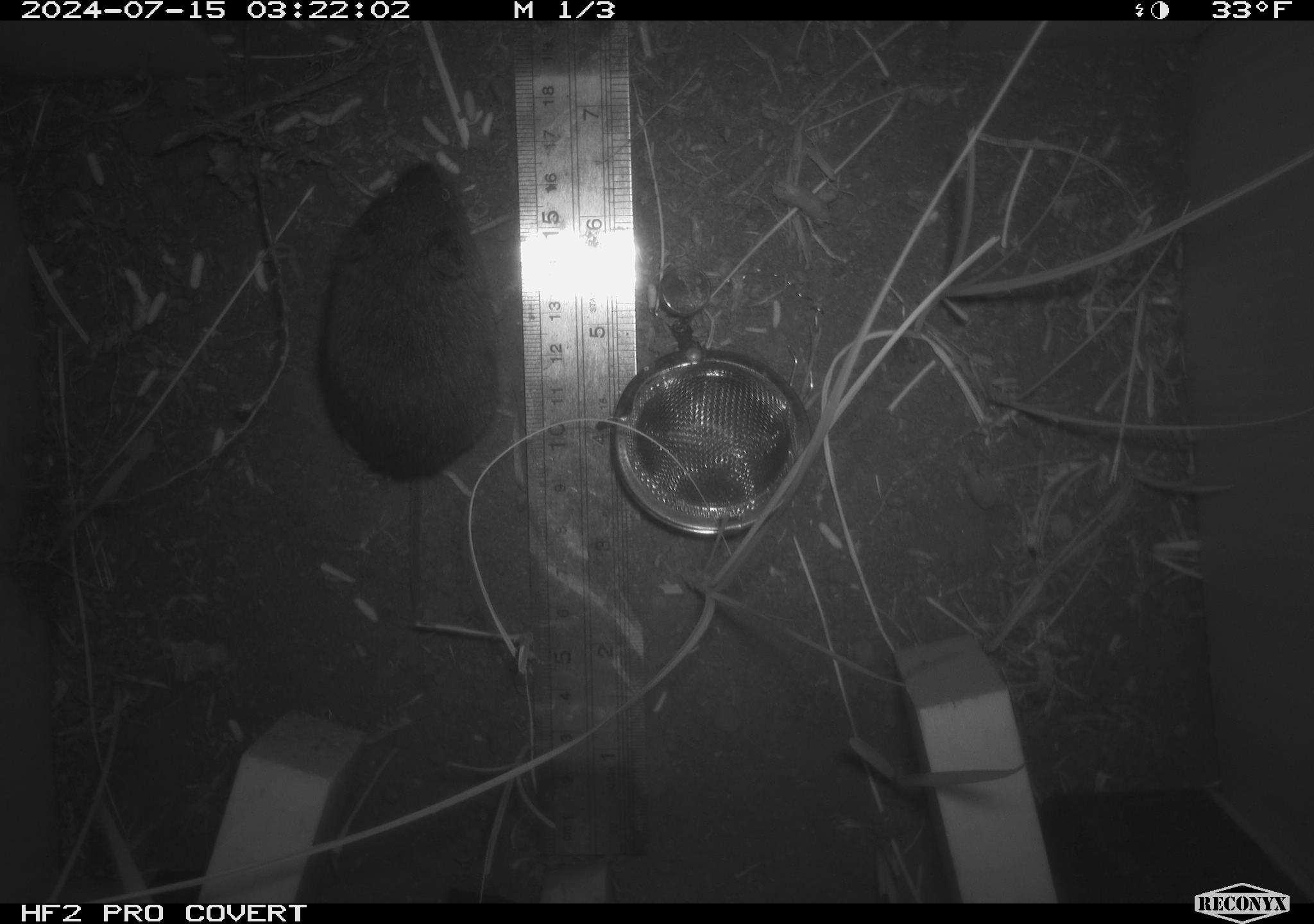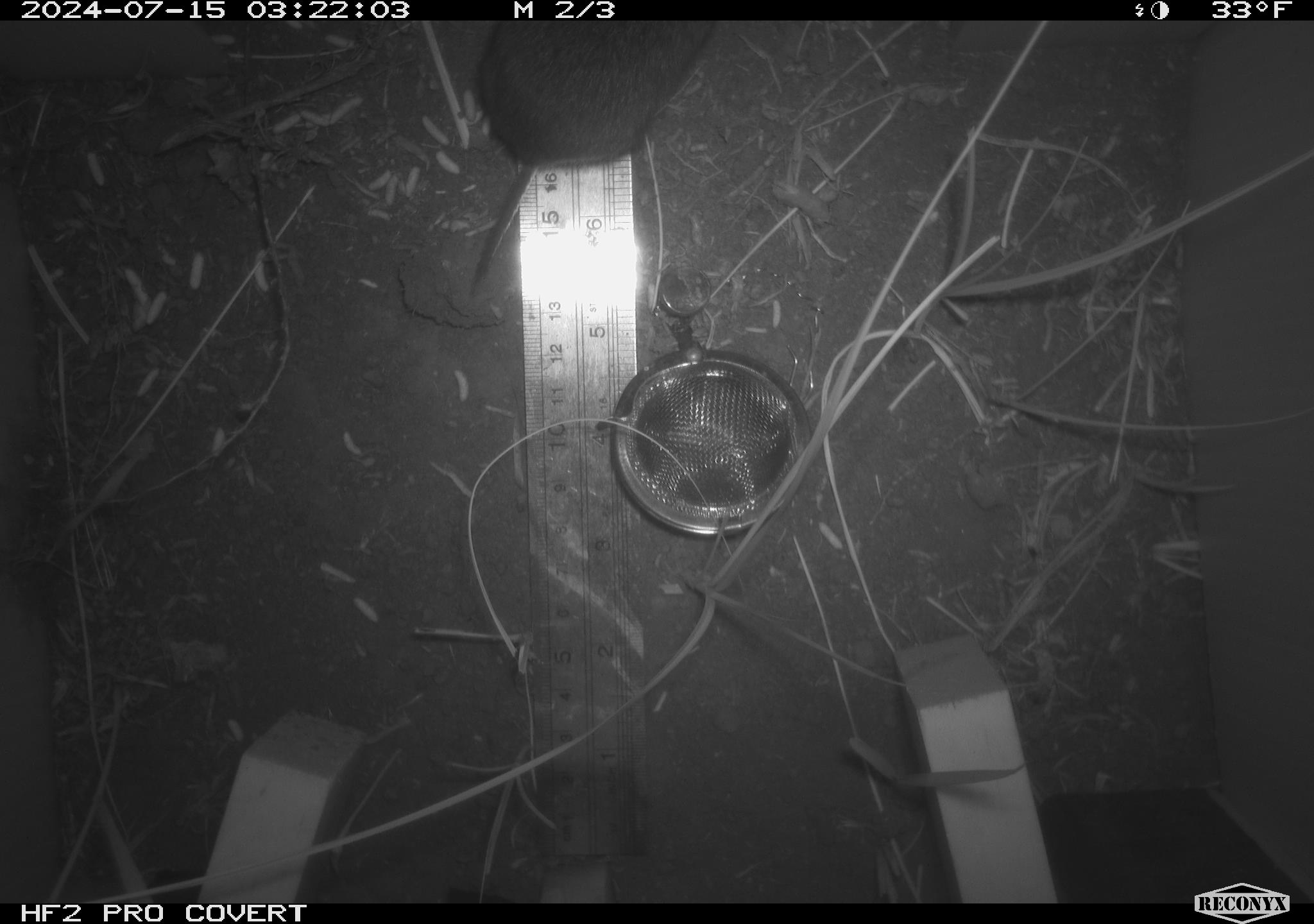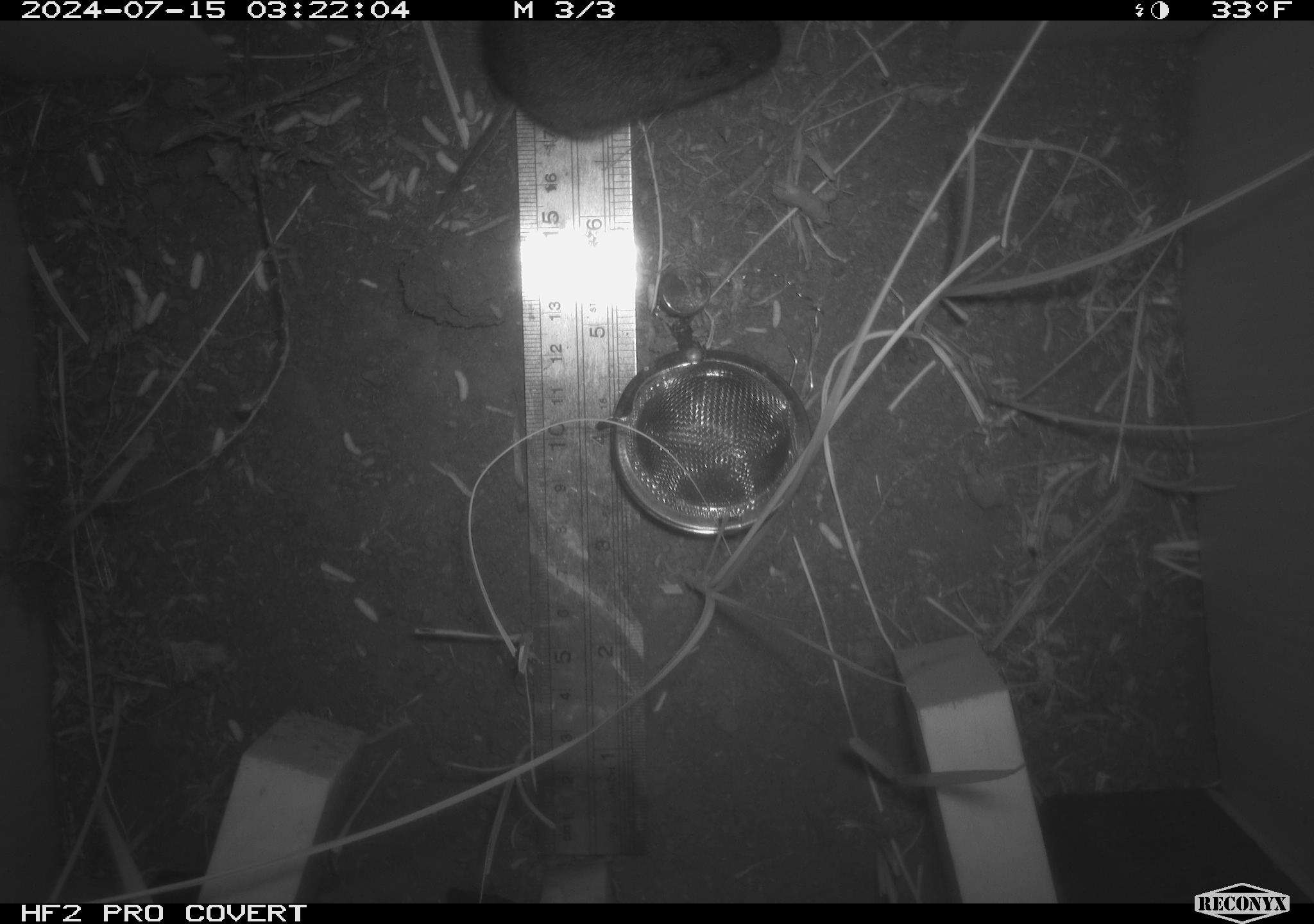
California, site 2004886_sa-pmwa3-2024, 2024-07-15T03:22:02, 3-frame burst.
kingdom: Animalia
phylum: Chordata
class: Mammalia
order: Rodentia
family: Cricetidae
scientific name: Arvicolinae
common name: voles, lemmings, and muskrats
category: arvicolinae subfamily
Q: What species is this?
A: Arvicolinae subfamily (voles, lemmings, and muskrats) (Arvicolinae).